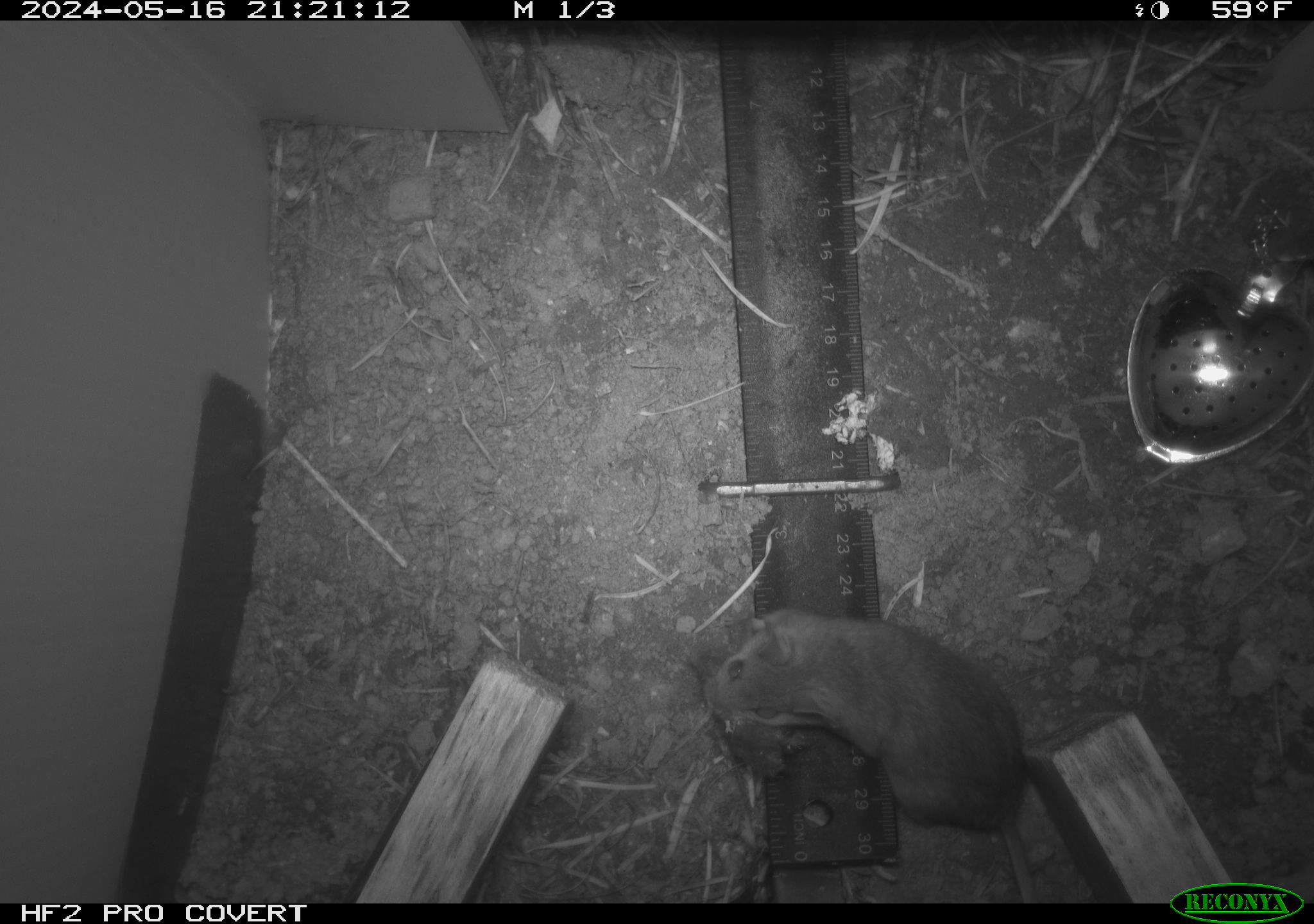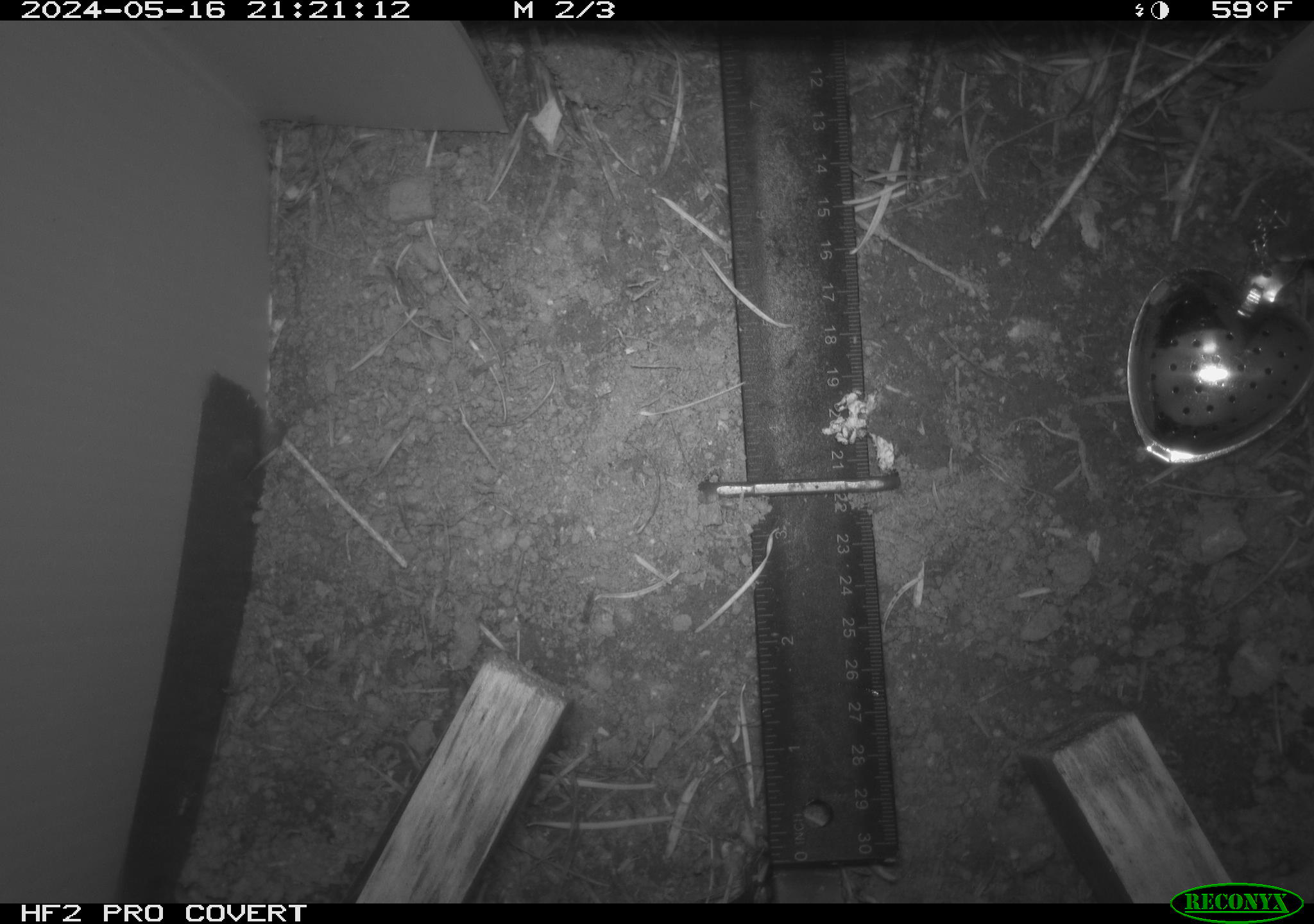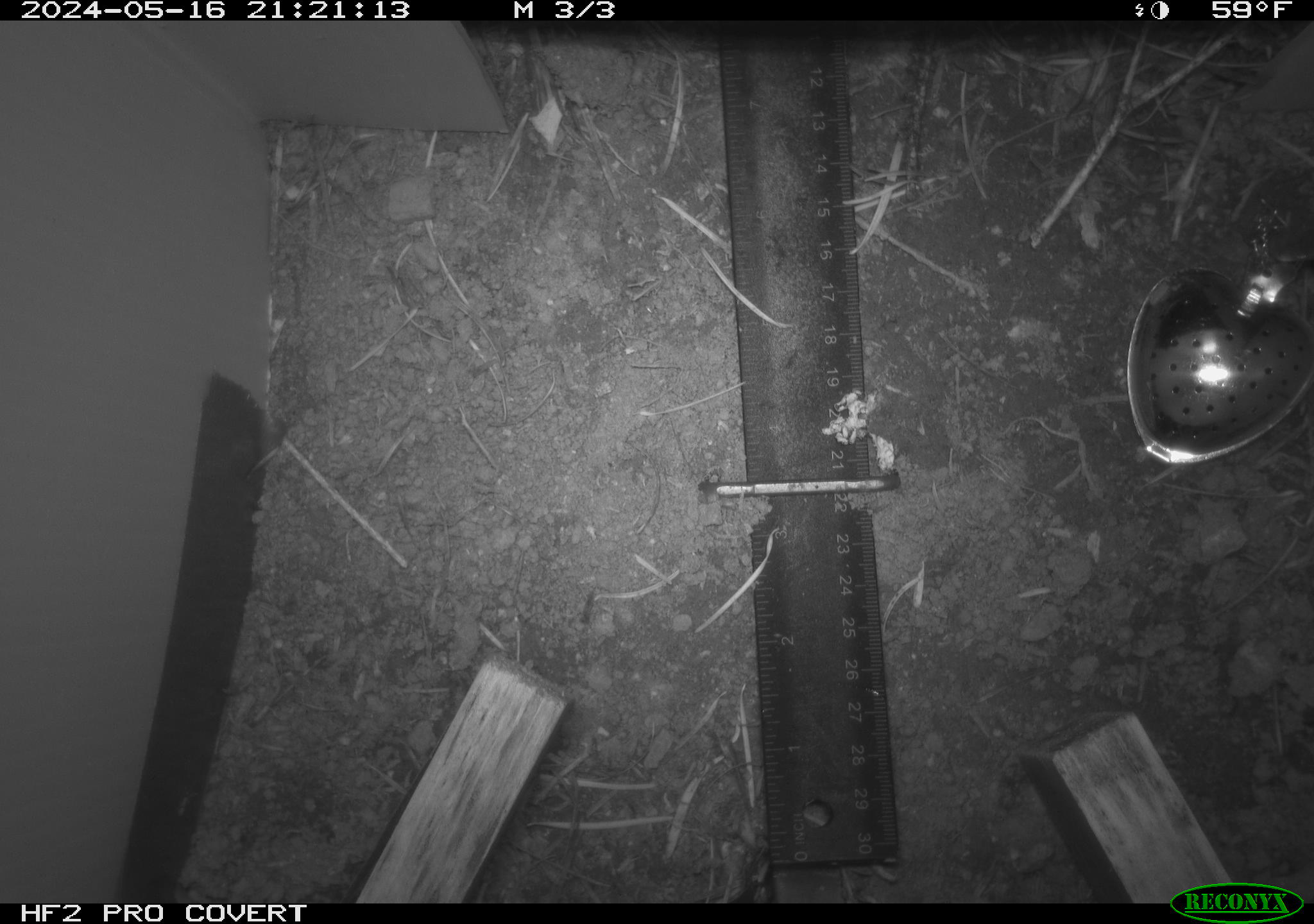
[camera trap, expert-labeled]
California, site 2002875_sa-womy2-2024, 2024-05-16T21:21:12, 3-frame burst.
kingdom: Animalia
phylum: Chordata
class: Mammalia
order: Rodentia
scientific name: Rodentia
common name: mouse species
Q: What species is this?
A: Mouse species (Rodentia).